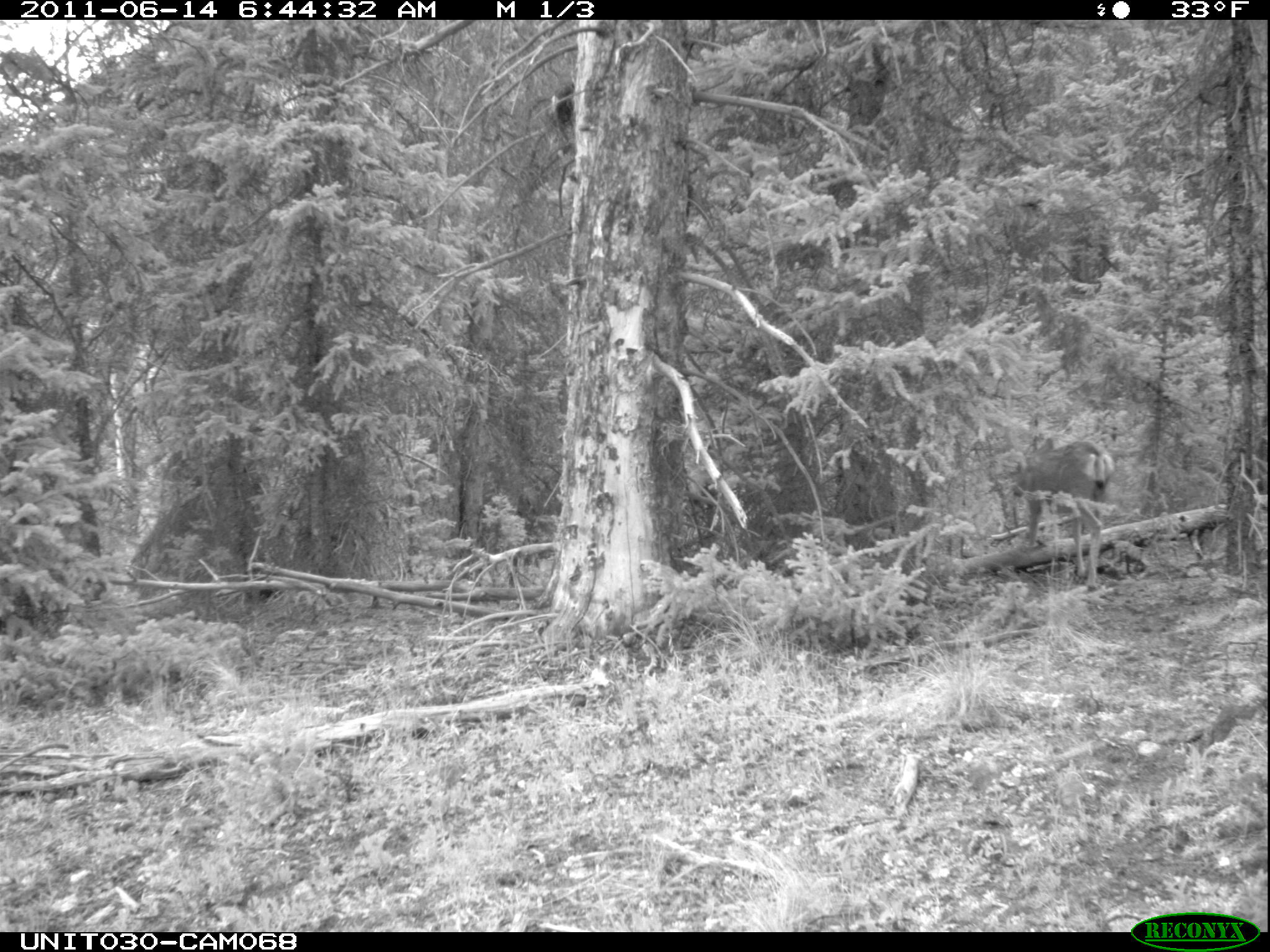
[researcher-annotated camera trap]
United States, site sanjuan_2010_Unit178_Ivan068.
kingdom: Animalia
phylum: Chordata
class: Mammalia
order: Artiodactyla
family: Cervidae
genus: Odocoileus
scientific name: Odocoileus hemionus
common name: mule deer